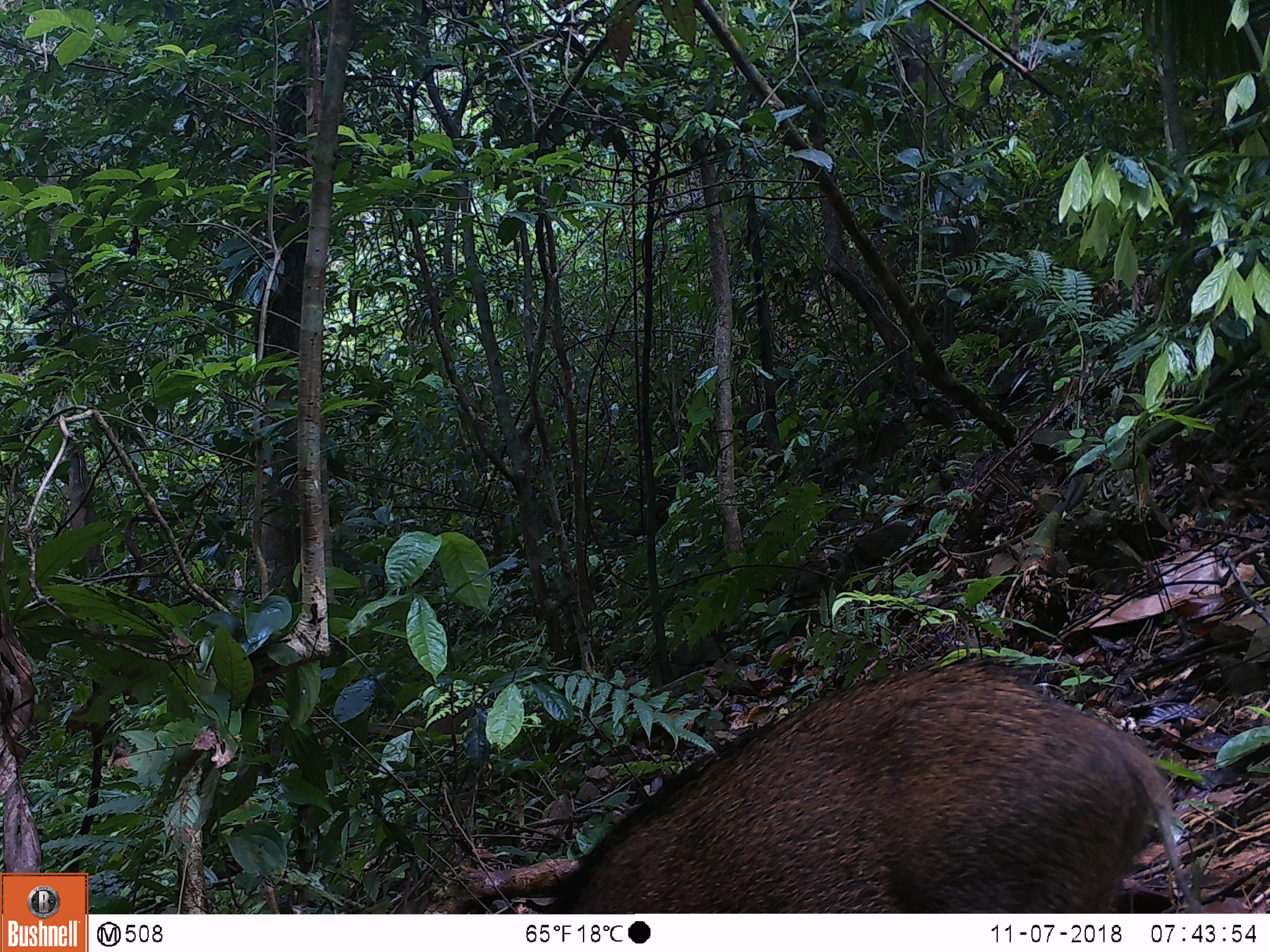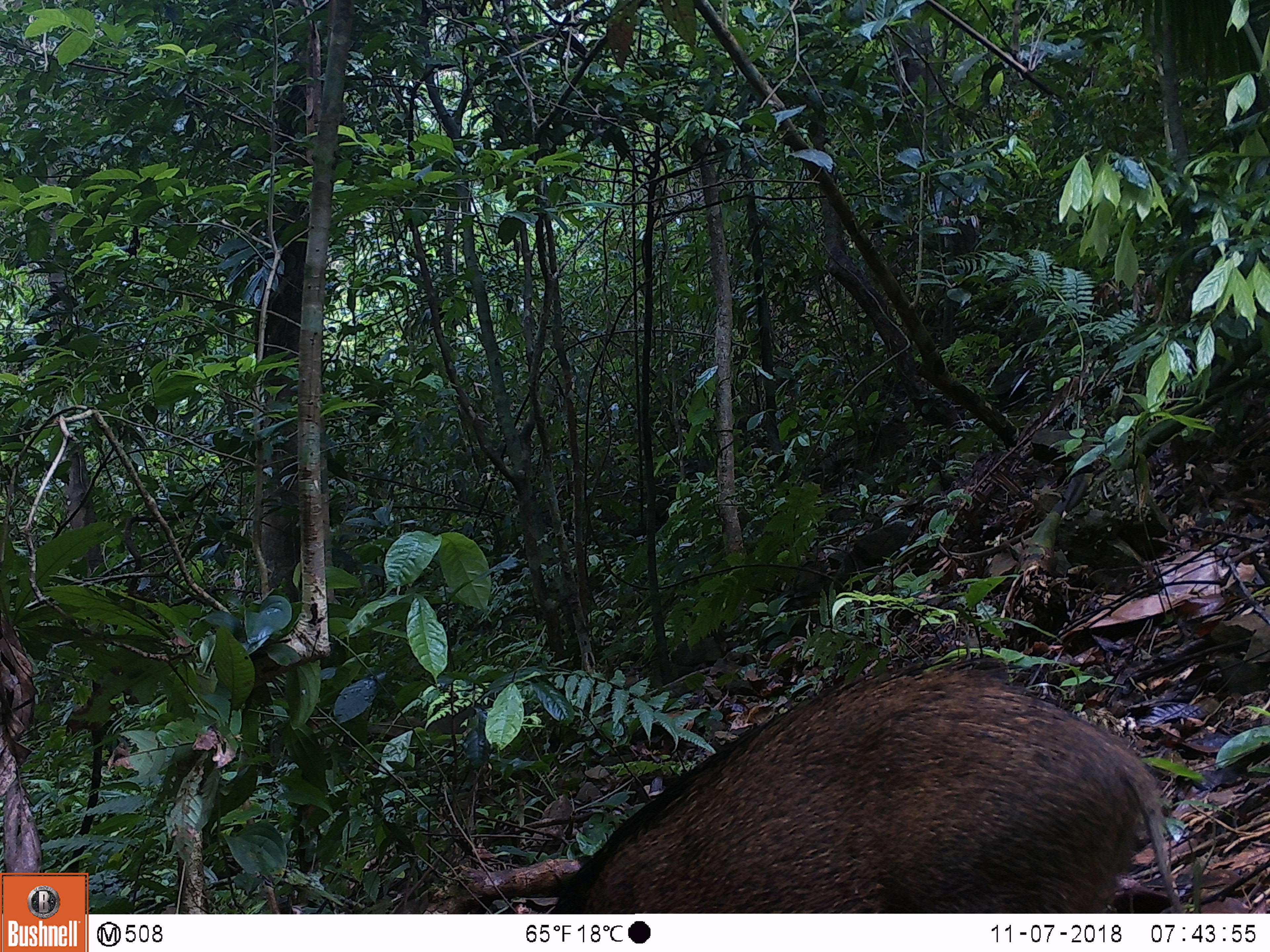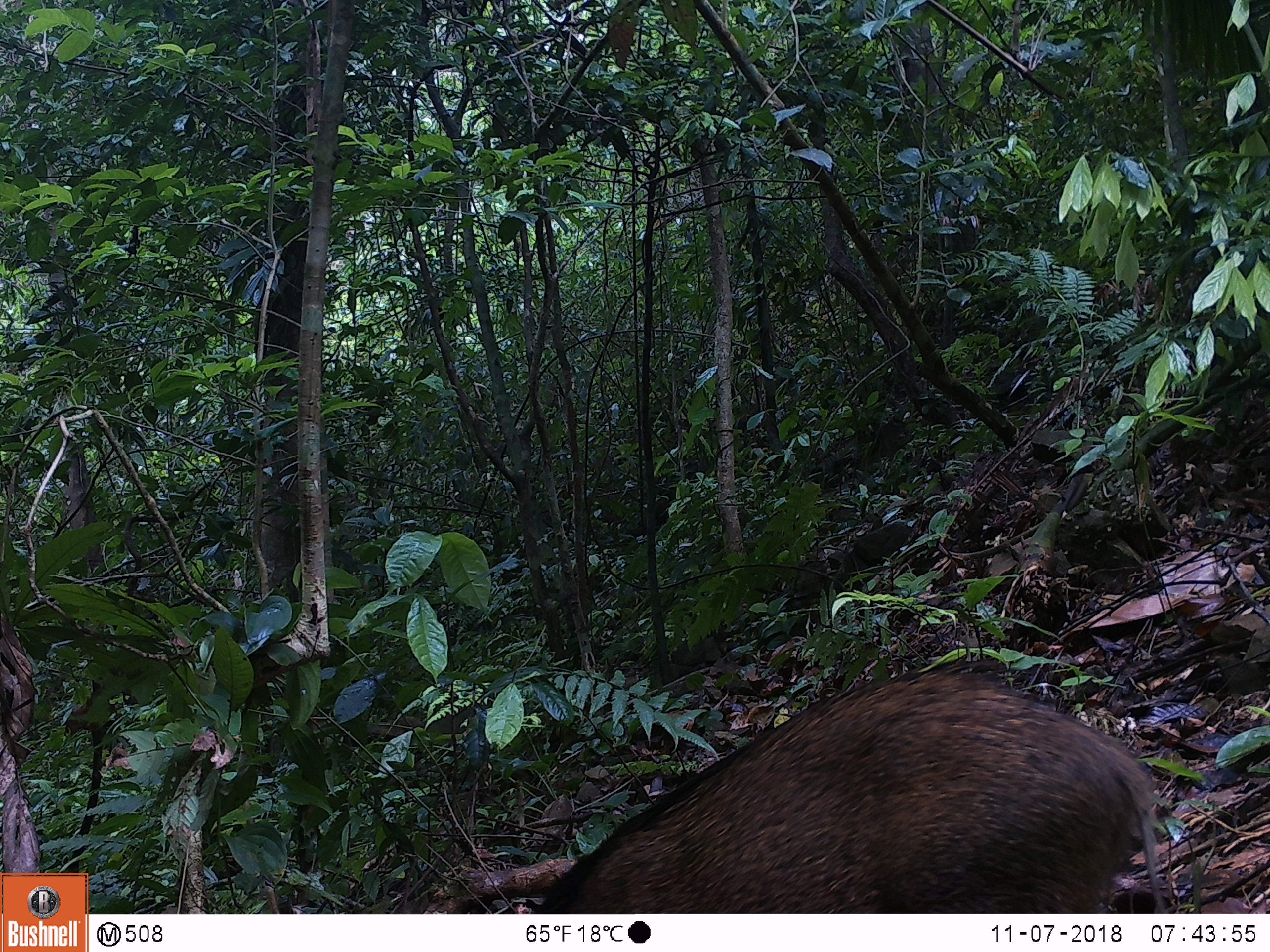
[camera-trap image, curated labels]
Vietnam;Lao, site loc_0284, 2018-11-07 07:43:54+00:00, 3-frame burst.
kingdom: Animalia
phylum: Chordata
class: Mammalia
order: Artiodactyla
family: Suidae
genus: Sus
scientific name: Sus scrofa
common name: eurasian wild pig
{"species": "eurasian wild pig (Sus scrofa)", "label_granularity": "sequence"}